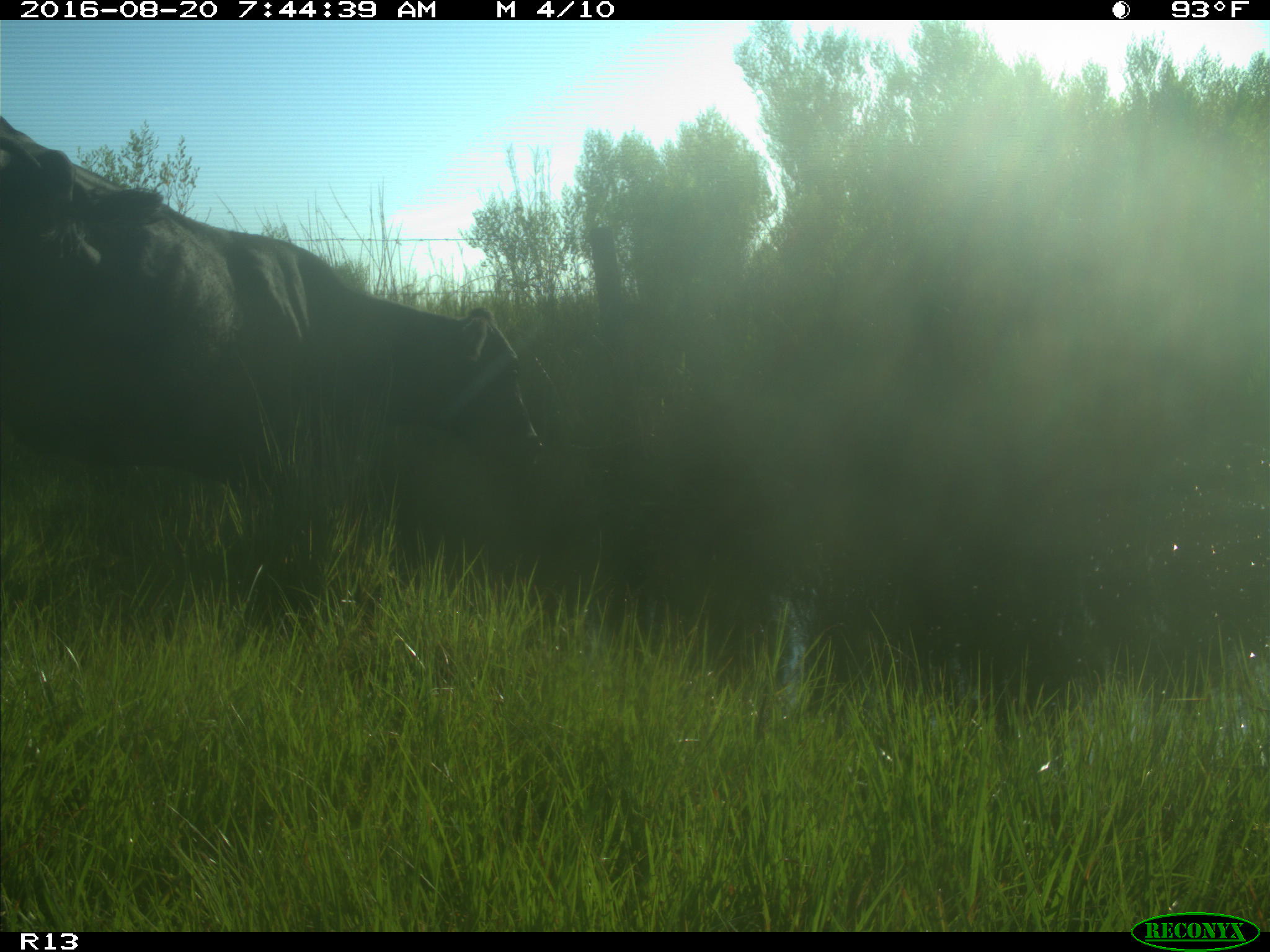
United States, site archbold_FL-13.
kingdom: Animalia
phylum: Chordata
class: Mammalia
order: Artiodactyla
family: Bovidae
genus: Bos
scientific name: Bos taurus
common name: domestic cow